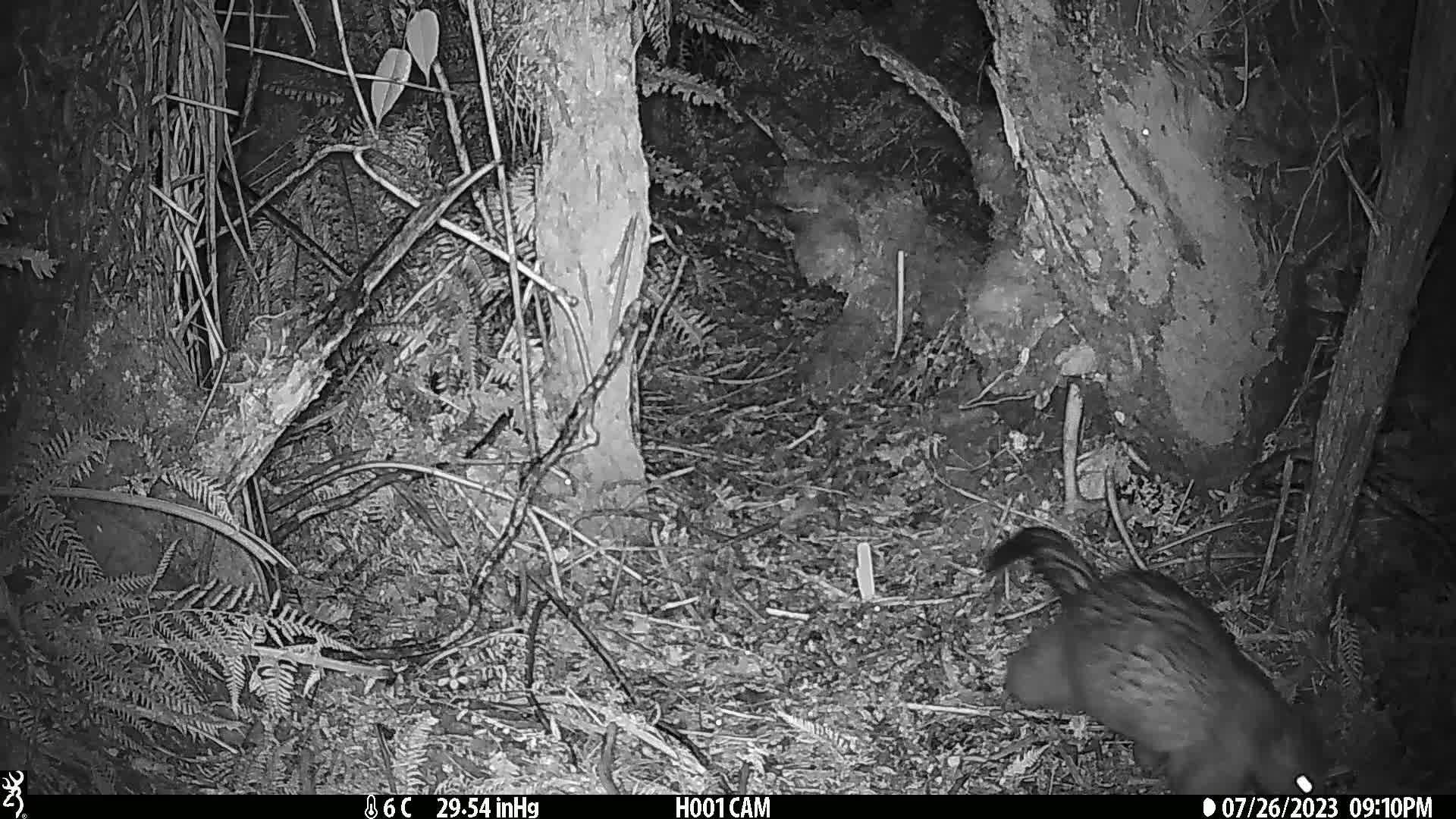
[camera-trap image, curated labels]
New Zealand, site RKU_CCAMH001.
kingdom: Animalia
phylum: Chordata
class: Mammalia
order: Diprotodontia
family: Phalangeridae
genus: Trichosurus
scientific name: Trichosurus vulpecula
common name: common brushtail possum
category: possum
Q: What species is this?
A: Possum (common brushtail possum) (Trichosurus vulpecula).